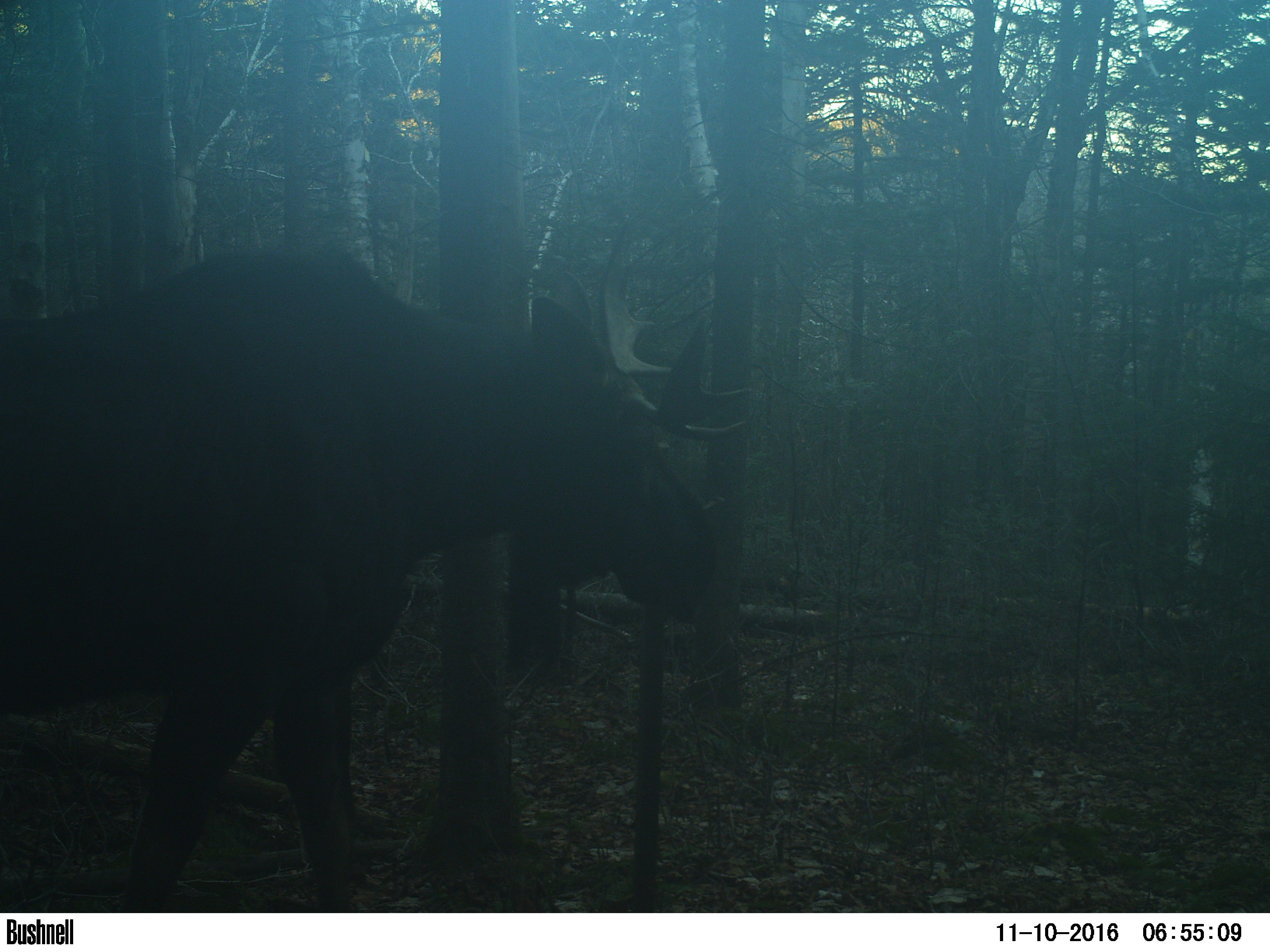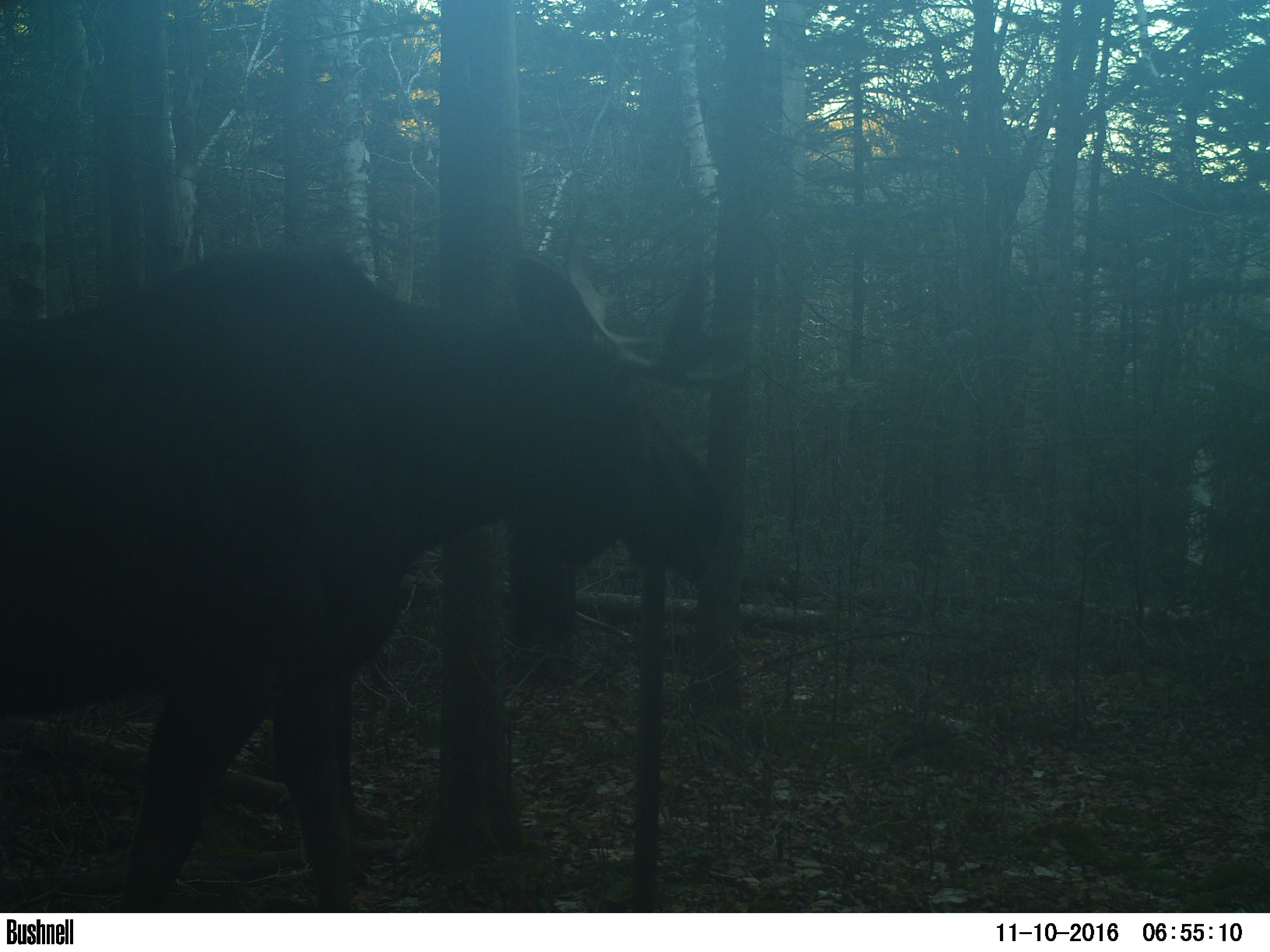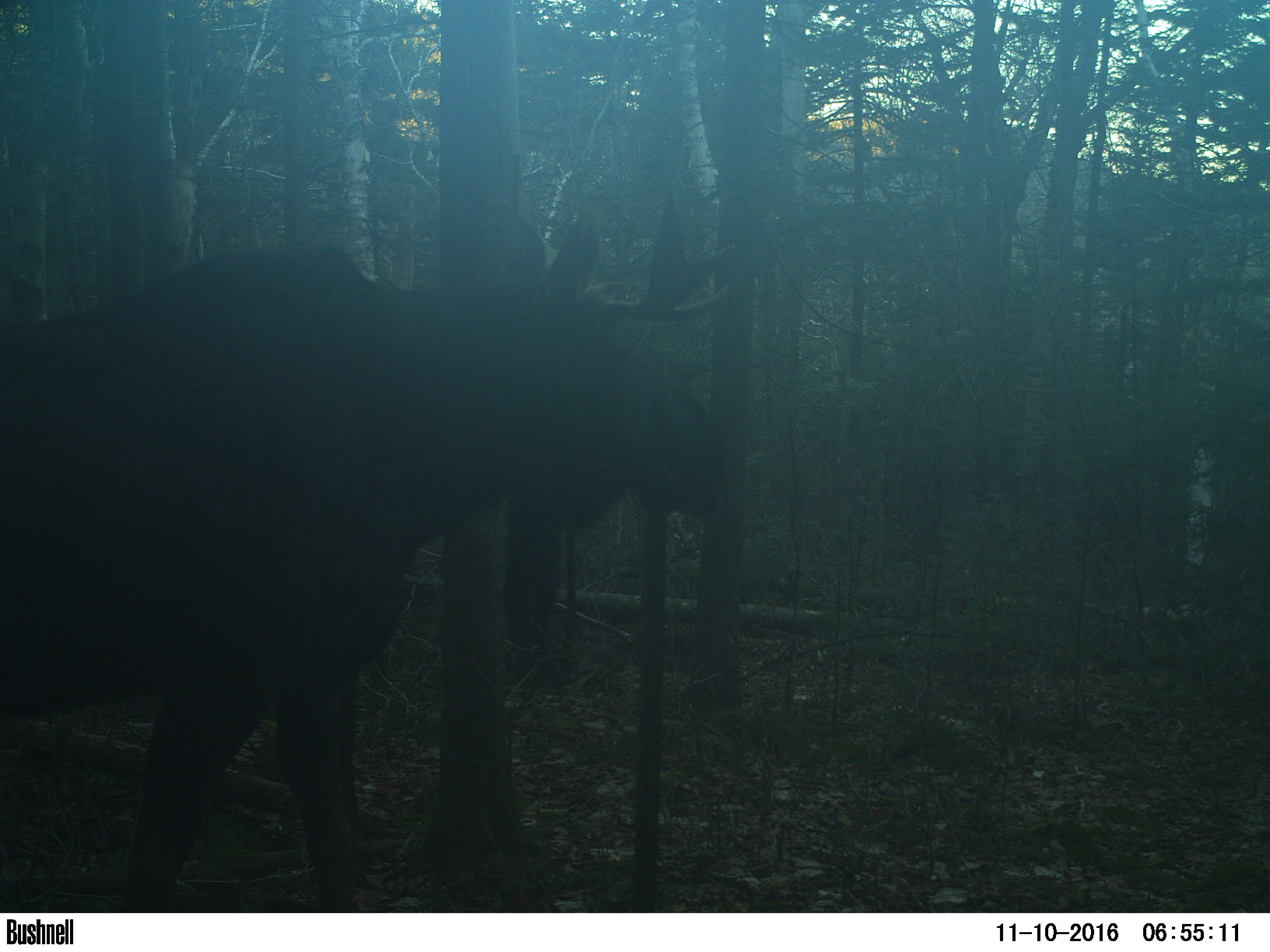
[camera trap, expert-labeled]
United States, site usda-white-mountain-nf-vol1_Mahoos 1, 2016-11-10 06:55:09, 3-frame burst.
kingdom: Animalia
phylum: Chordata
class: Mammalia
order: Artiodactyla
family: Cervidae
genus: Alces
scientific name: Alces alces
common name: moose